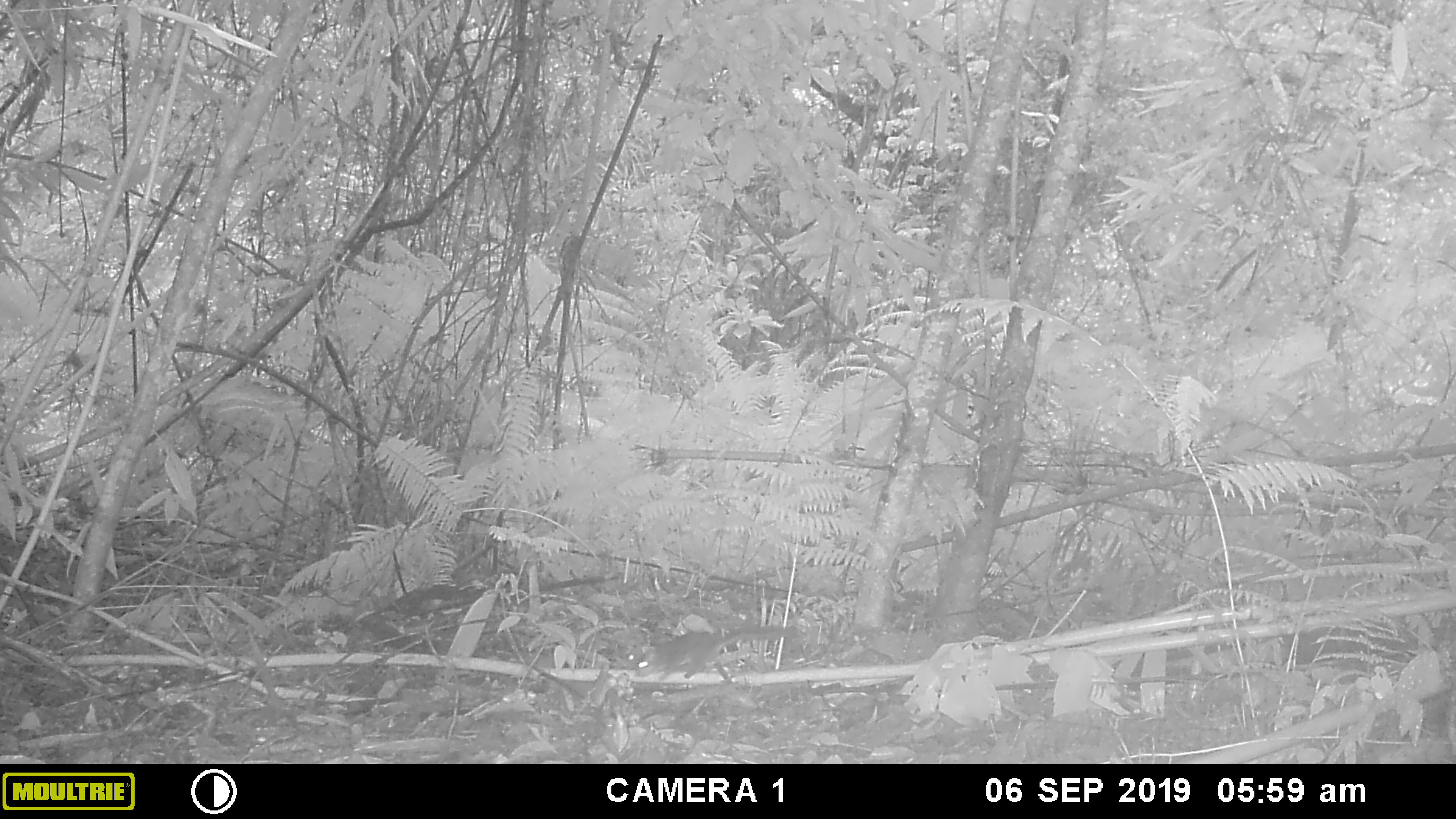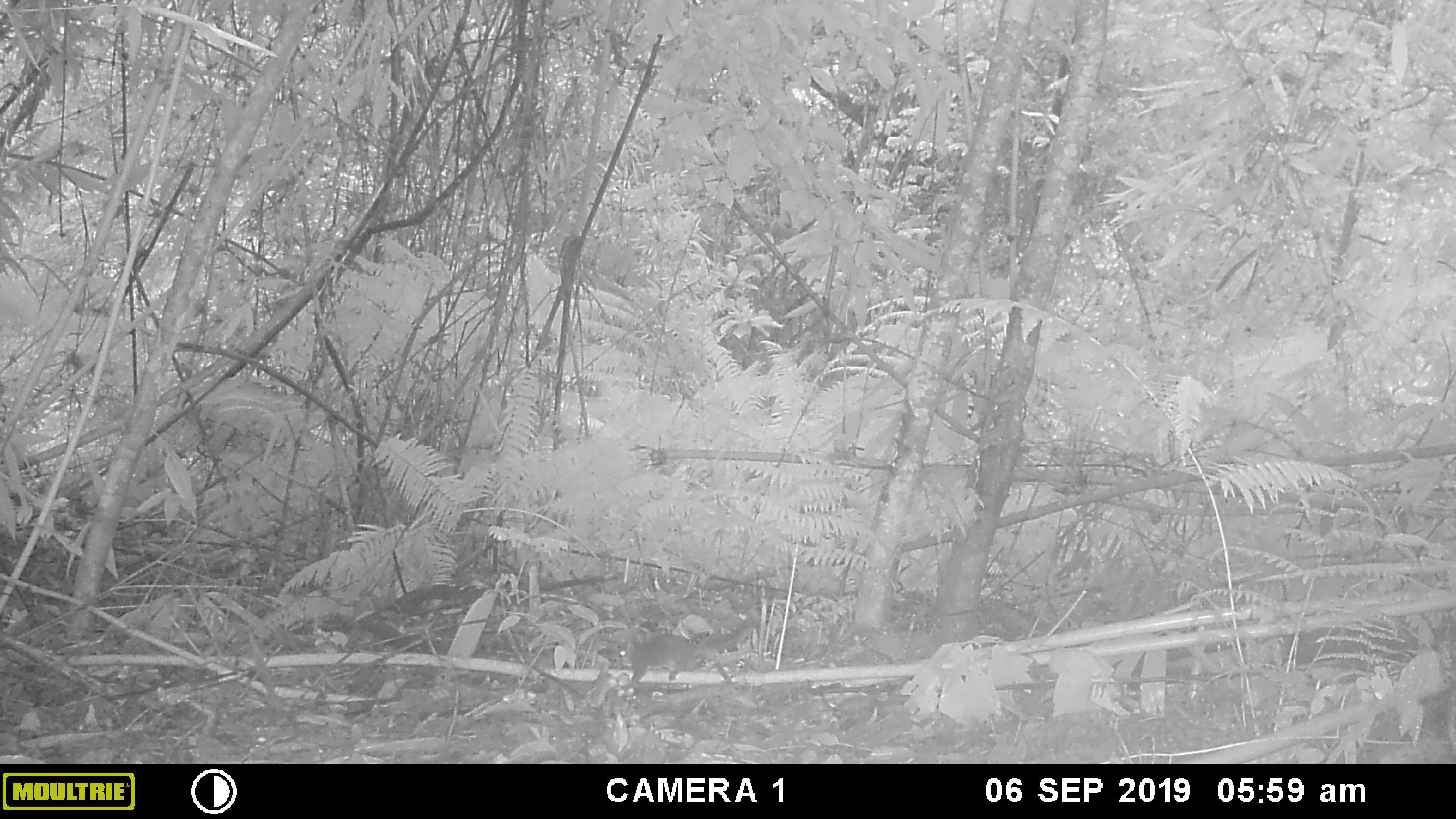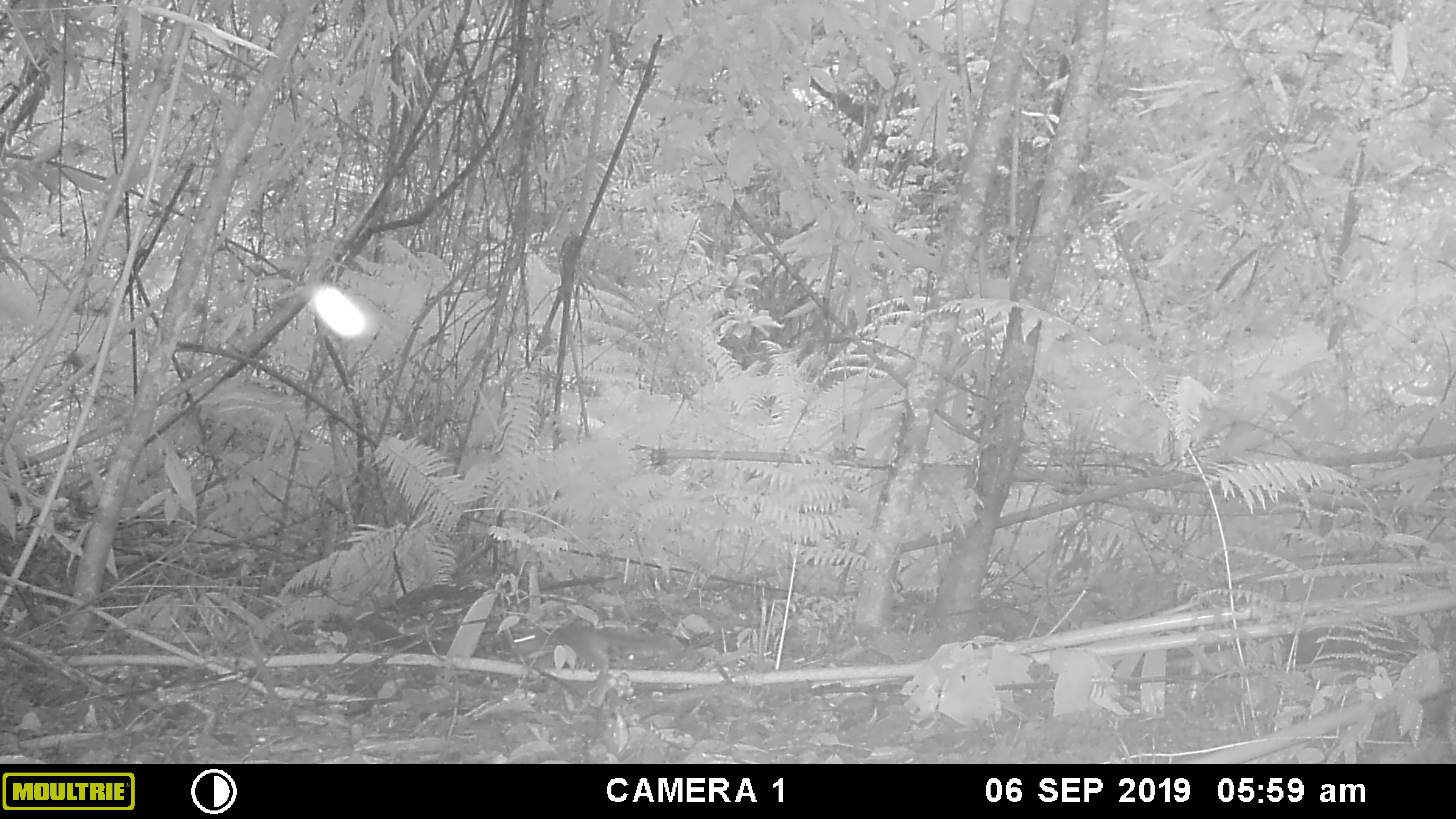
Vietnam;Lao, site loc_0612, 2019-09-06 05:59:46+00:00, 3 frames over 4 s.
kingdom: Animalia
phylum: Chordata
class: Mammalia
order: Rodentia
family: Sciuridae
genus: Dremomys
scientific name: Dremomys rufigenis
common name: red-cheeked squirrel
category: red cheeked squirrel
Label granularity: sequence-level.